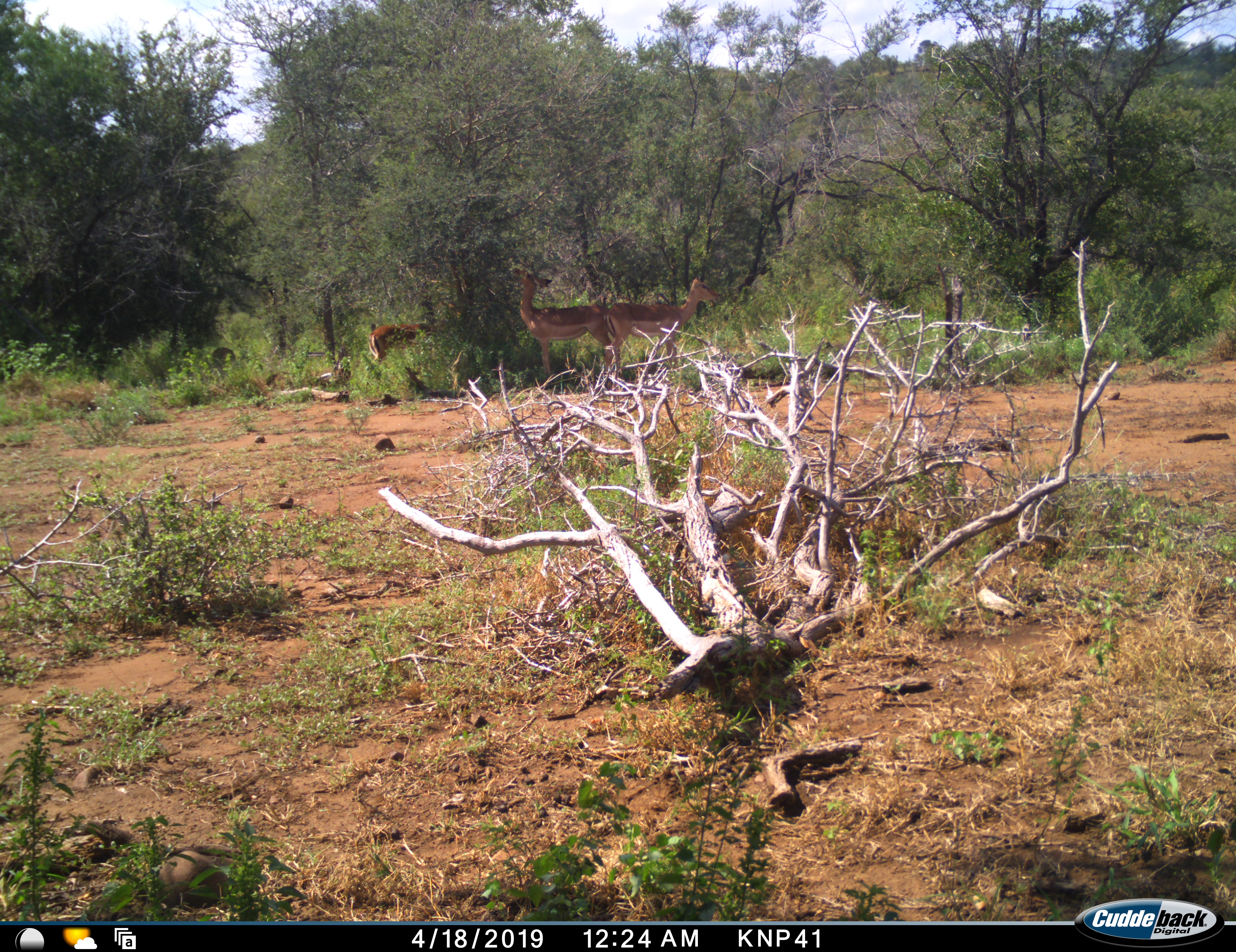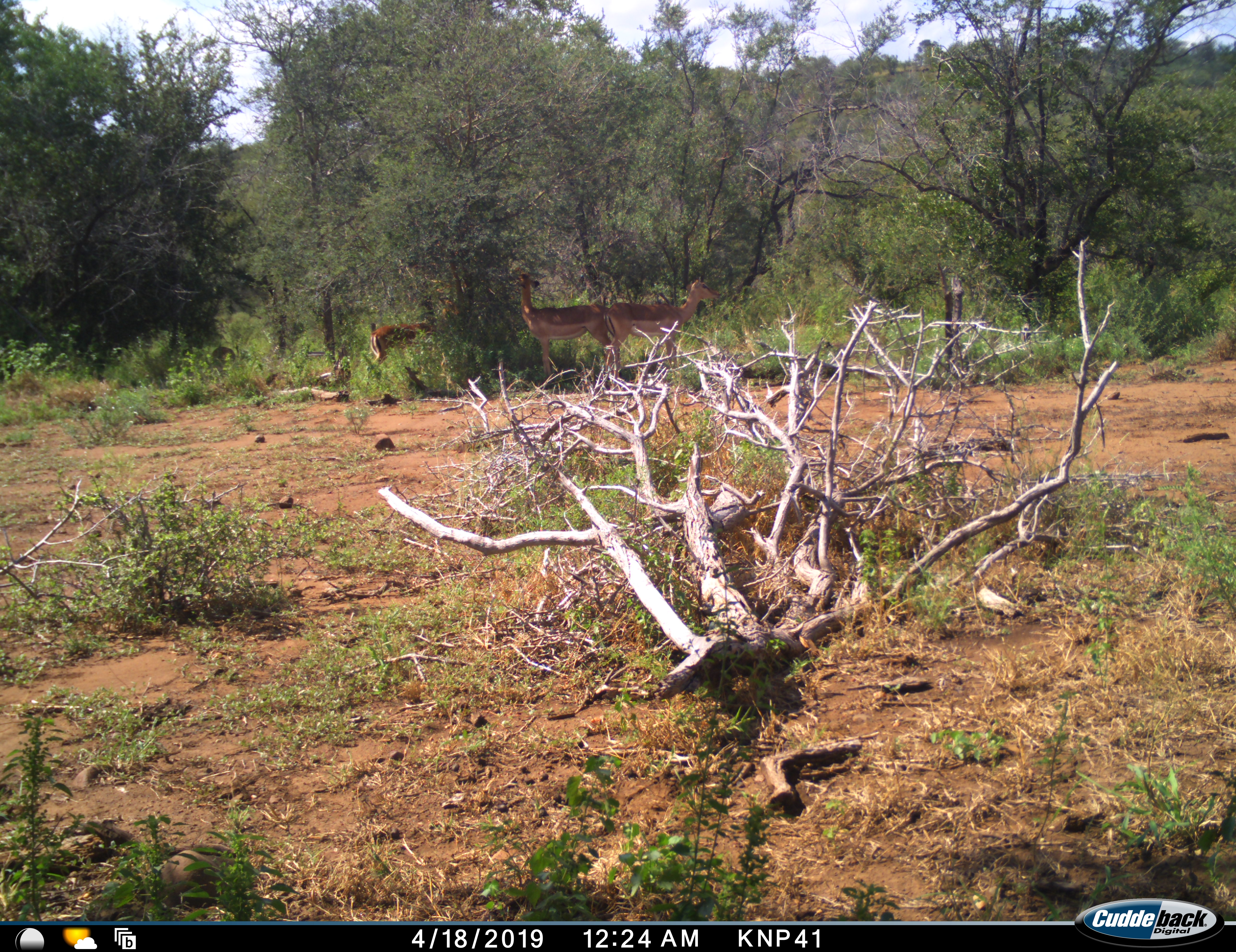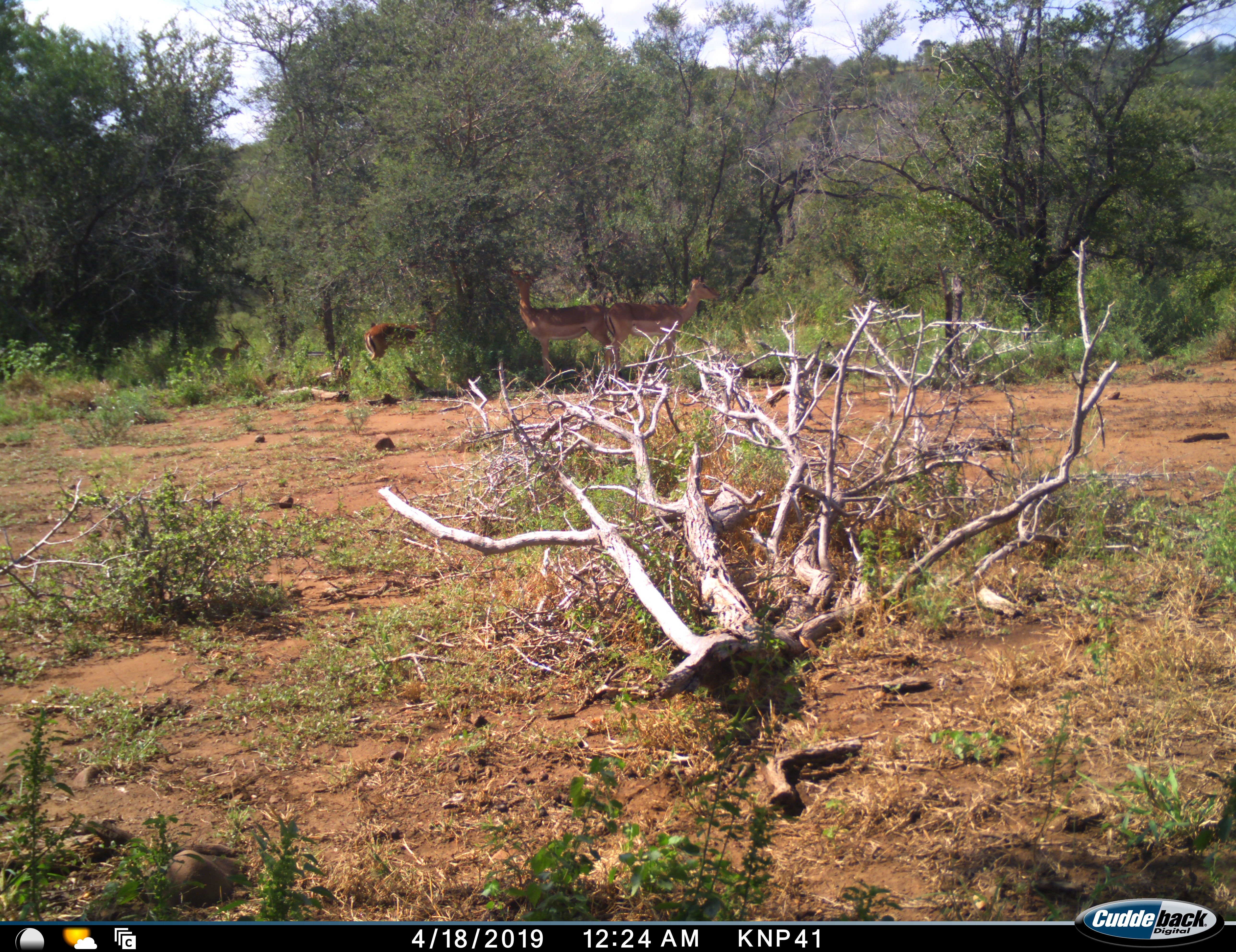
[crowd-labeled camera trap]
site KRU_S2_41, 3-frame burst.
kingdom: Animalia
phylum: Chordata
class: Mammalia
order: Artiodactyla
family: Bovidae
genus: Aepyceros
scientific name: Aepyceros melampus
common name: impala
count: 3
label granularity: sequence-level